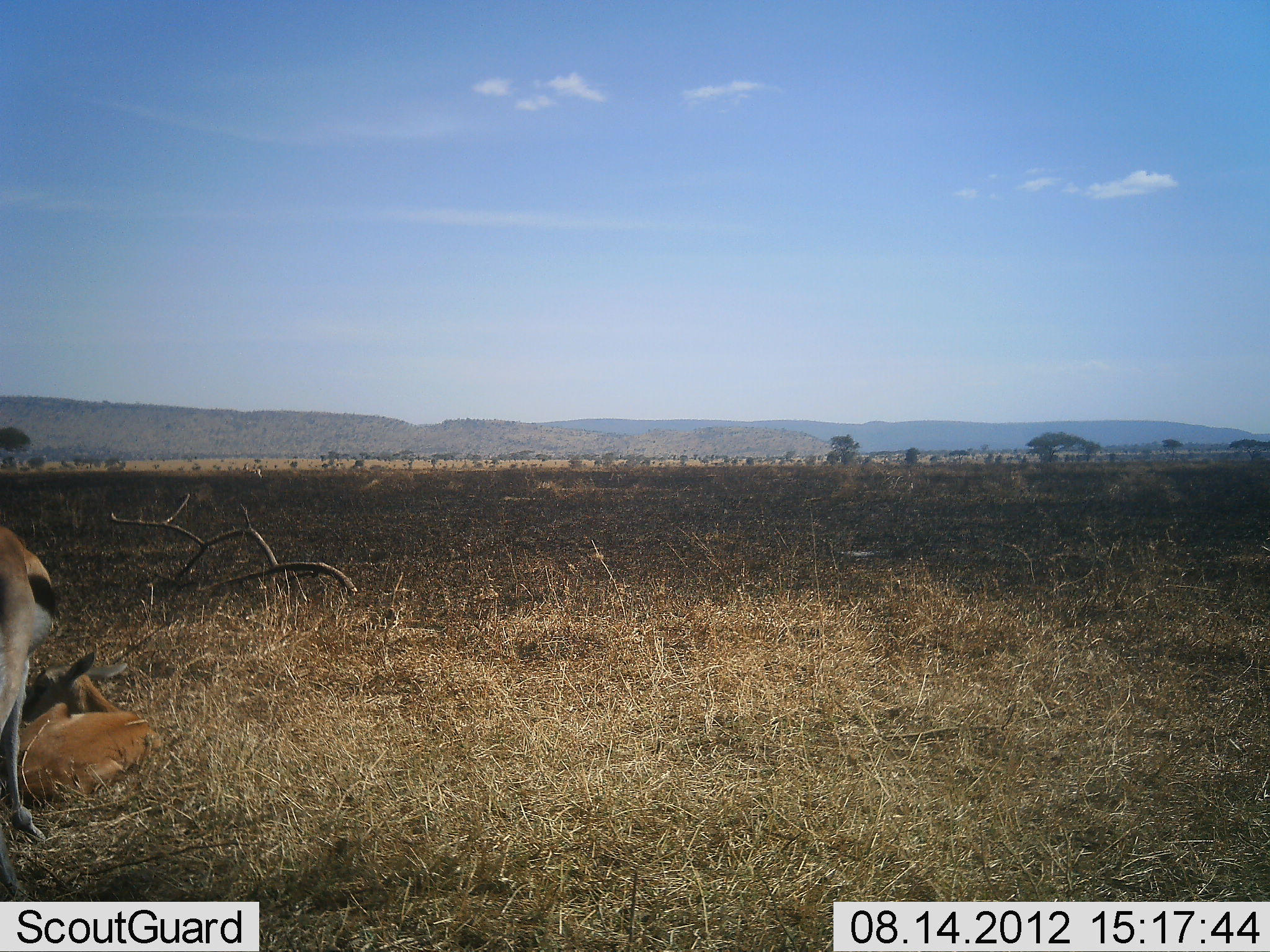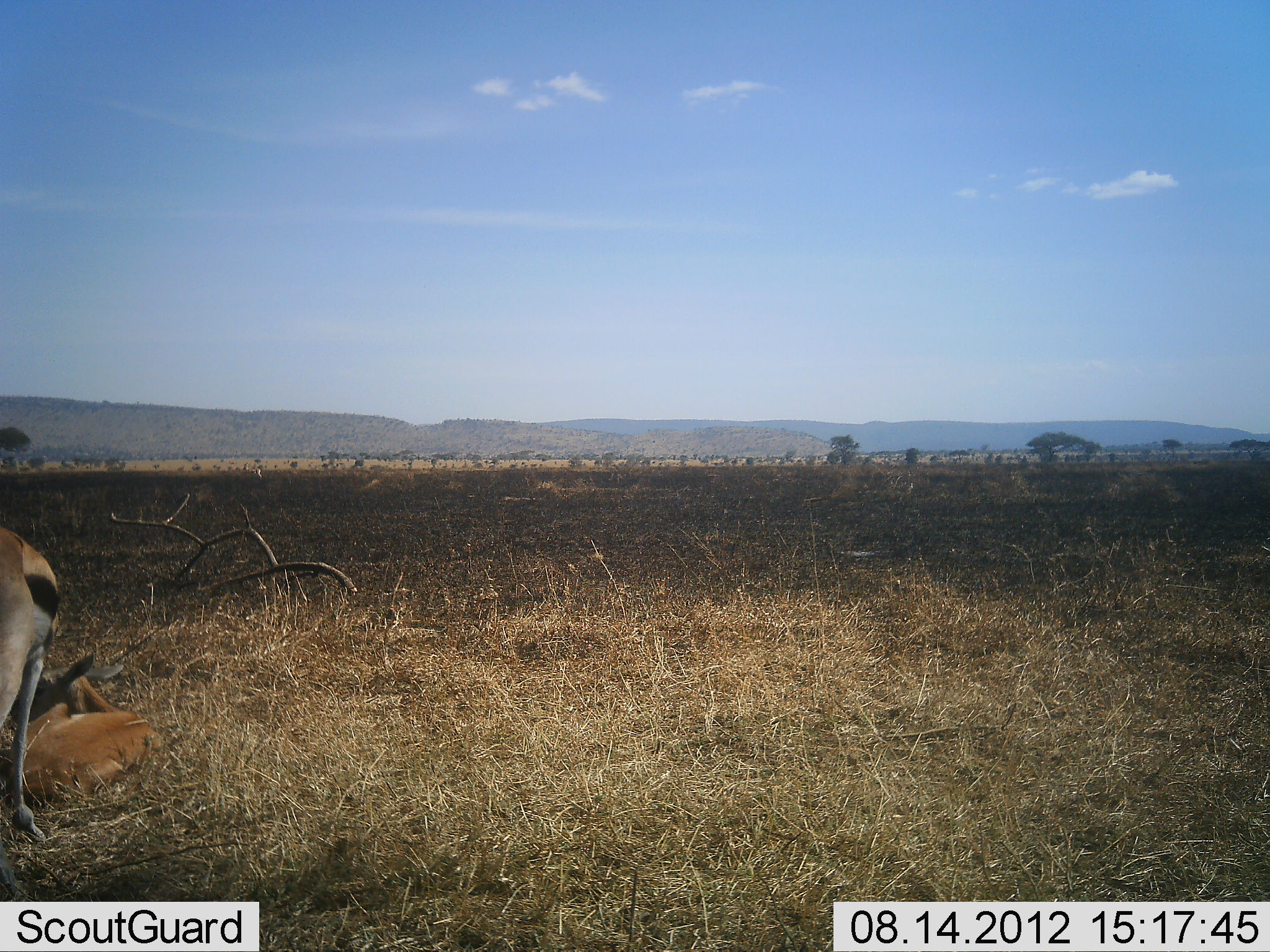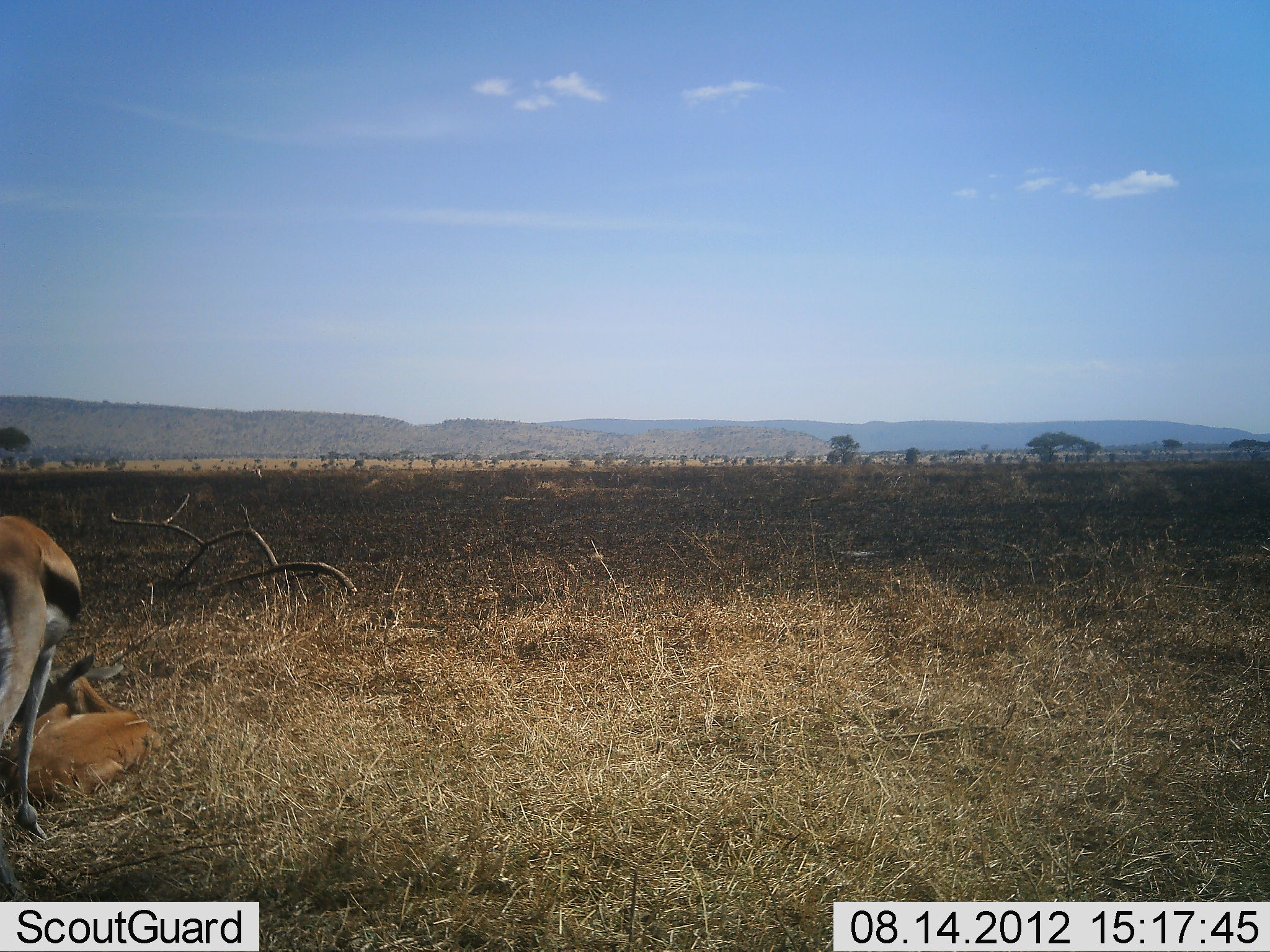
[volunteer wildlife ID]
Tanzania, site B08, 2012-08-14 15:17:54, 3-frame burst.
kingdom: Animalia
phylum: Chordata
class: Mammalia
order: Artiodactyla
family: Bovidae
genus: Eudorcas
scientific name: Eudorcas thomsonii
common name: thomson's gazelle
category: gazellethomsons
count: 2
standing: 90%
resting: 100%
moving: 0%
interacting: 0%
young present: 10%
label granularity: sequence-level